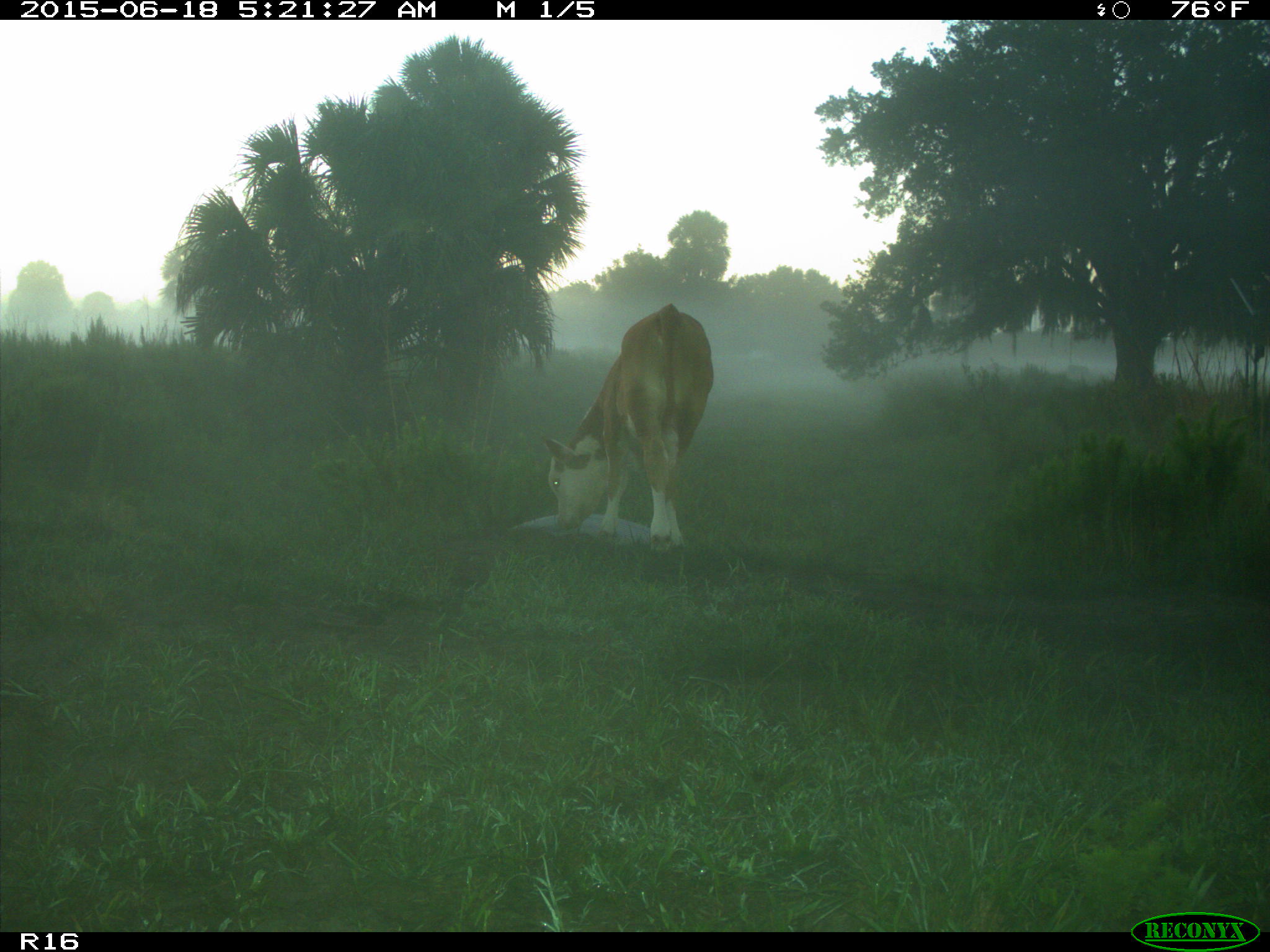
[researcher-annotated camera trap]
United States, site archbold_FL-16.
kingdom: Animalia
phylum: Chordata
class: Mammalia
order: Artiodactyla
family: Bovidae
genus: Bos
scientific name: Bos taurus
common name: domestic cow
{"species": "Bos taurus (domestic cow)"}